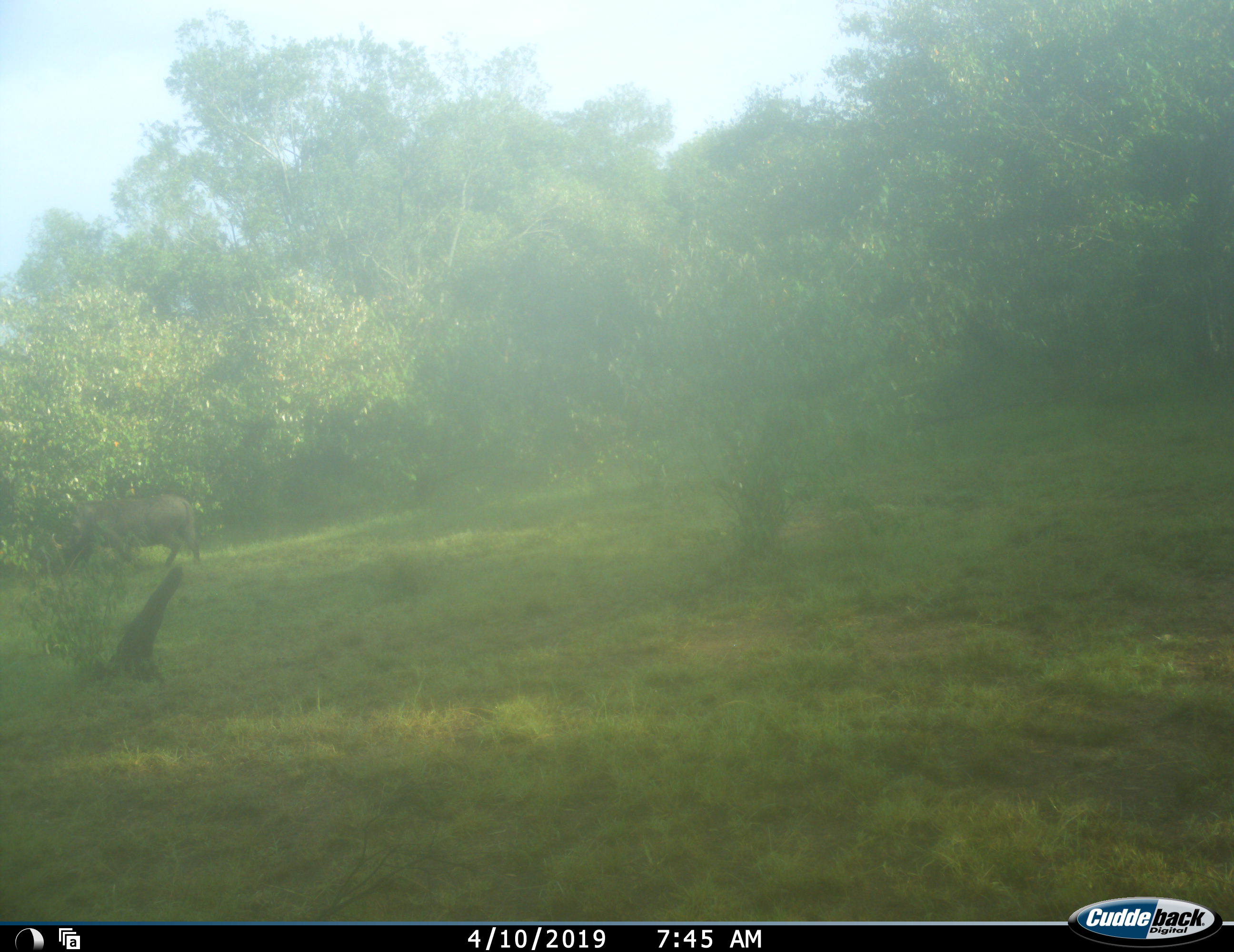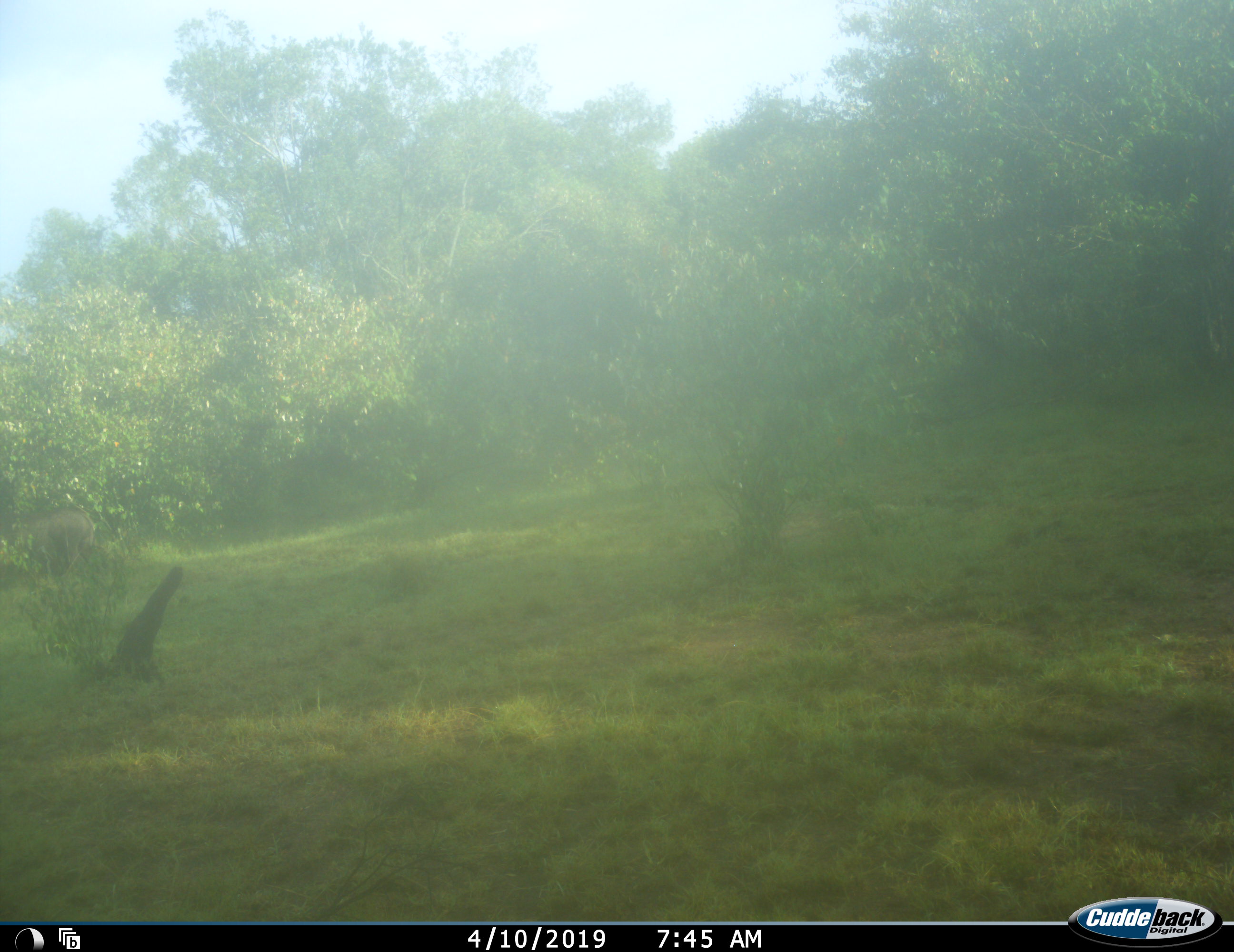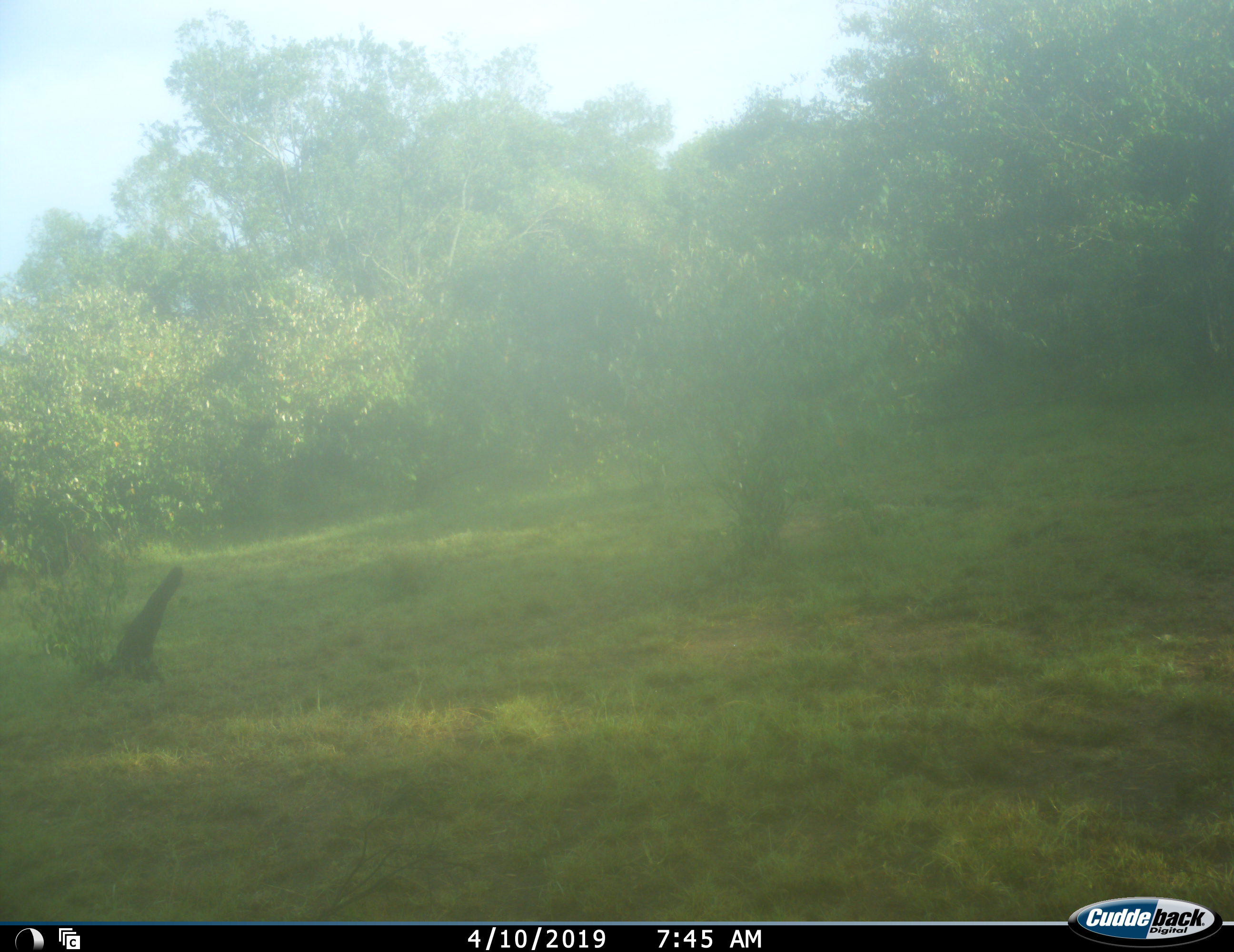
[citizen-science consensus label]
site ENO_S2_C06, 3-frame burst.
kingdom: Animalia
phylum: Chordata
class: Mammalia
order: Artiodactyla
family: Suidae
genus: Phacochoerus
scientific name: Phacochoerus africanus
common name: warthog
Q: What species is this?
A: Warthog (Phacochoerus africanus).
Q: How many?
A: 1.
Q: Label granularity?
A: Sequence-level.